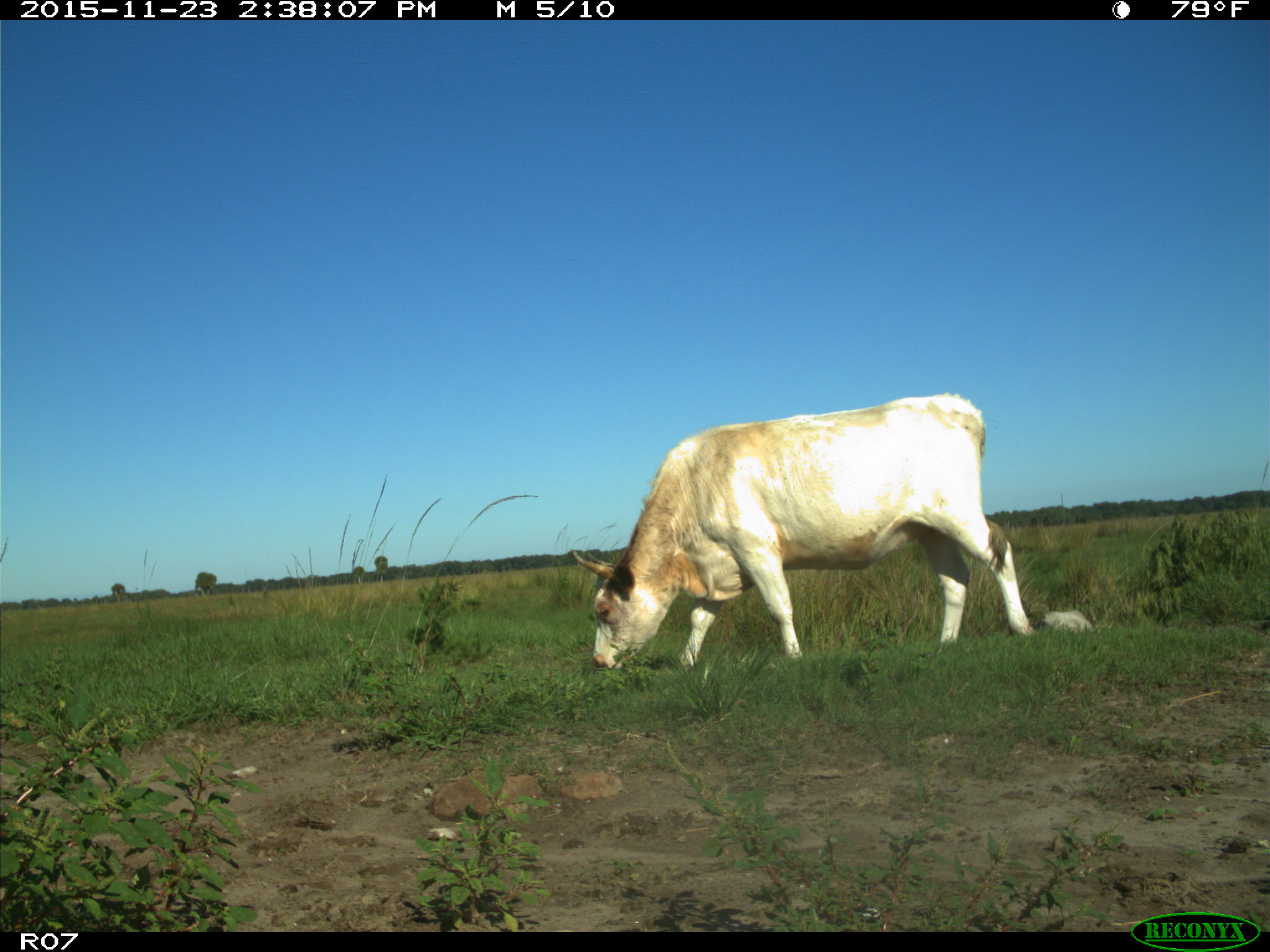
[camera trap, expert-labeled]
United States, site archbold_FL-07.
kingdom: Animalia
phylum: Chordata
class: Mammalia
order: Artiodactyla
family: Bovidae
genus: Bos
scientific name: Bos taurus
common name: domestic cow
Bos taurus (domestic cow).